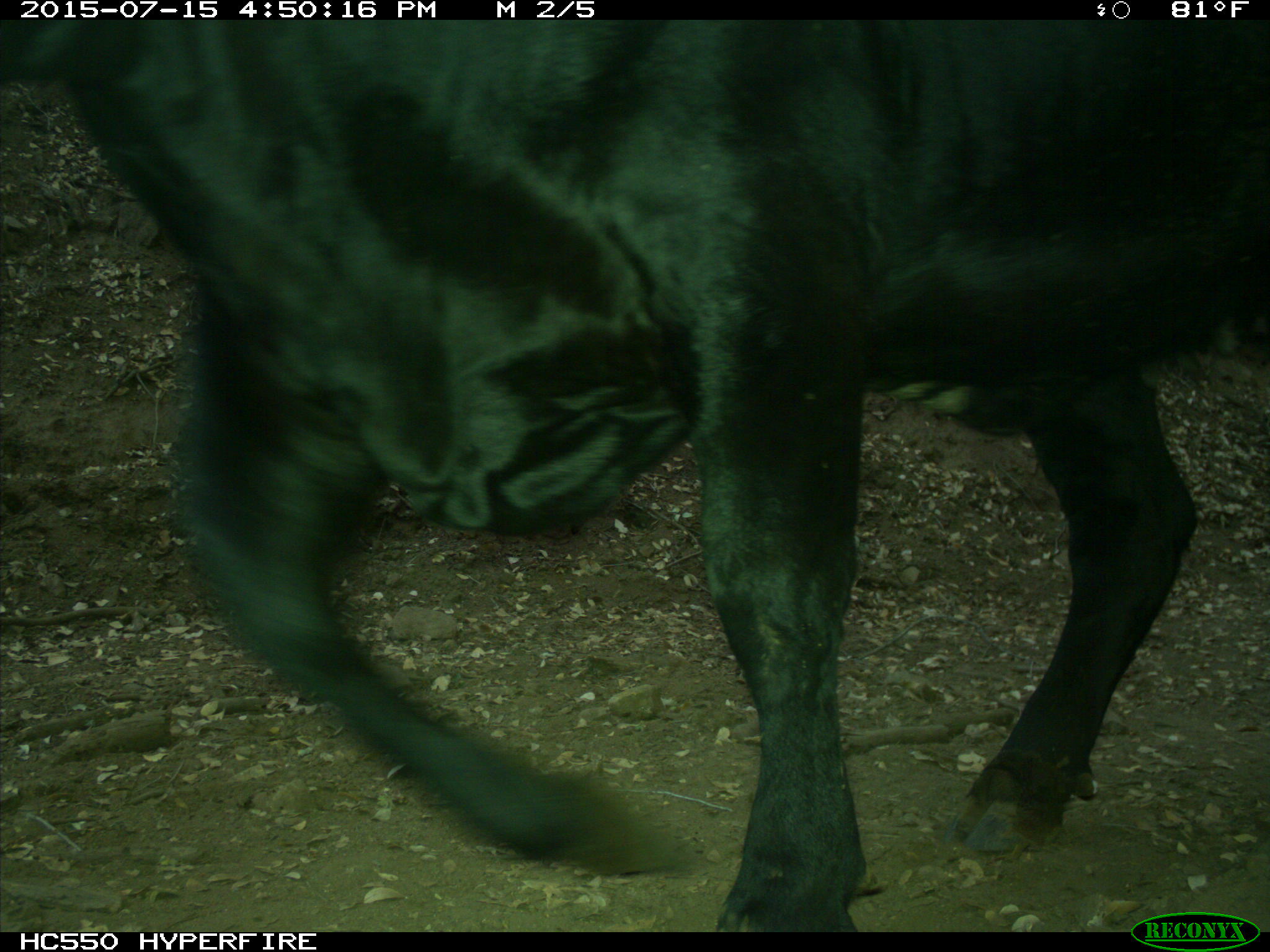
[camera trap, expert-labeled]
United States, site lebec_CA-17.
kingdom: Animalia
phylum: Chordata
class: Mammalia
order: Artiodactyla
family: Bovidae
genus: Bos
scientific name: Bos taurus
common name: domestic cow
Bos taurus (domestic cow).